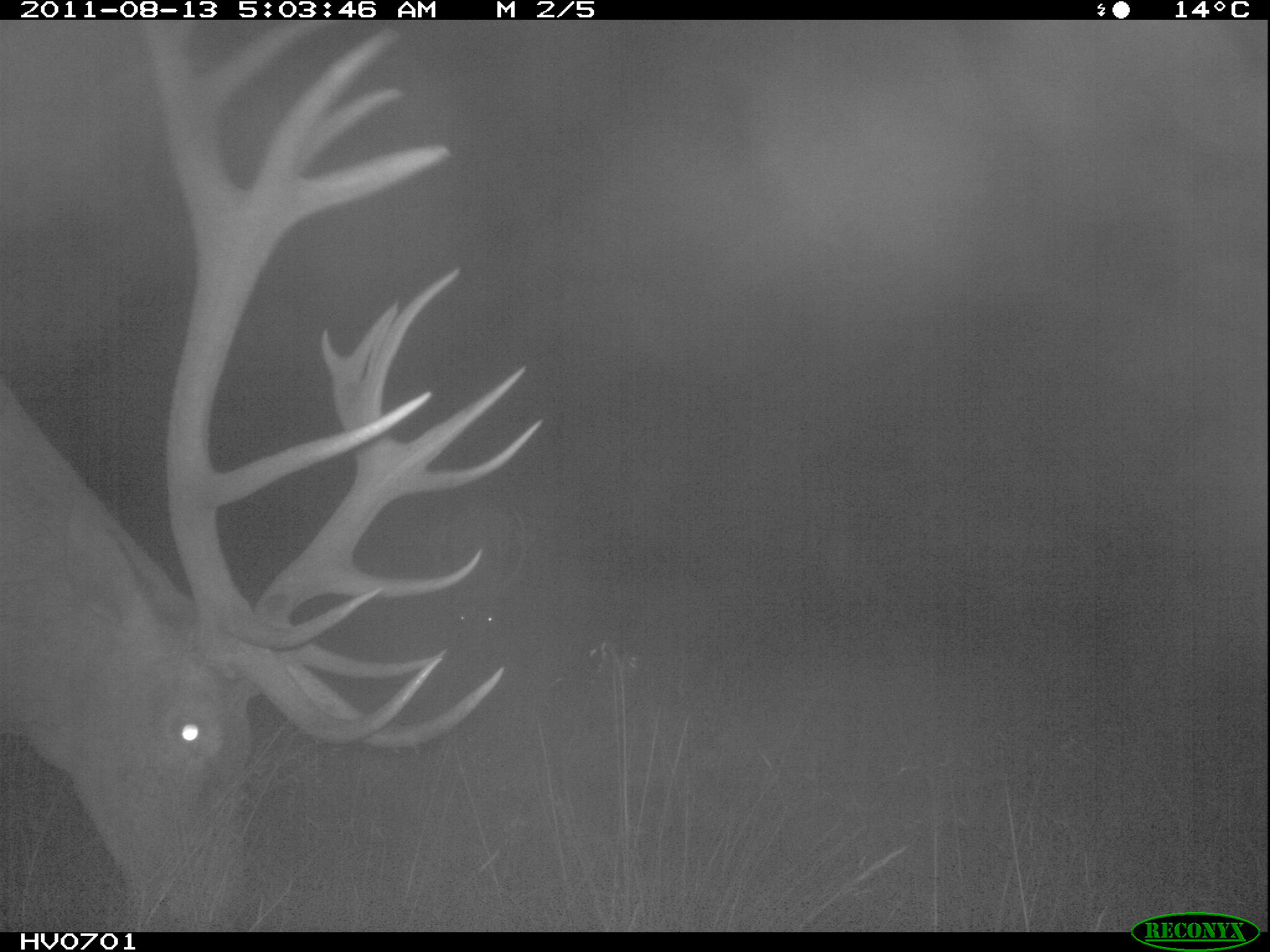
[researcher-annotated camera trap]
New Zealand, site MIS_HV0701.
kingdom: Animalia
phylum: Chordata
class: Mammalia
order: Artiodactyla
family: Cervidae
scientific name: Cervidae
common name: deer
Deer (Cervidae).